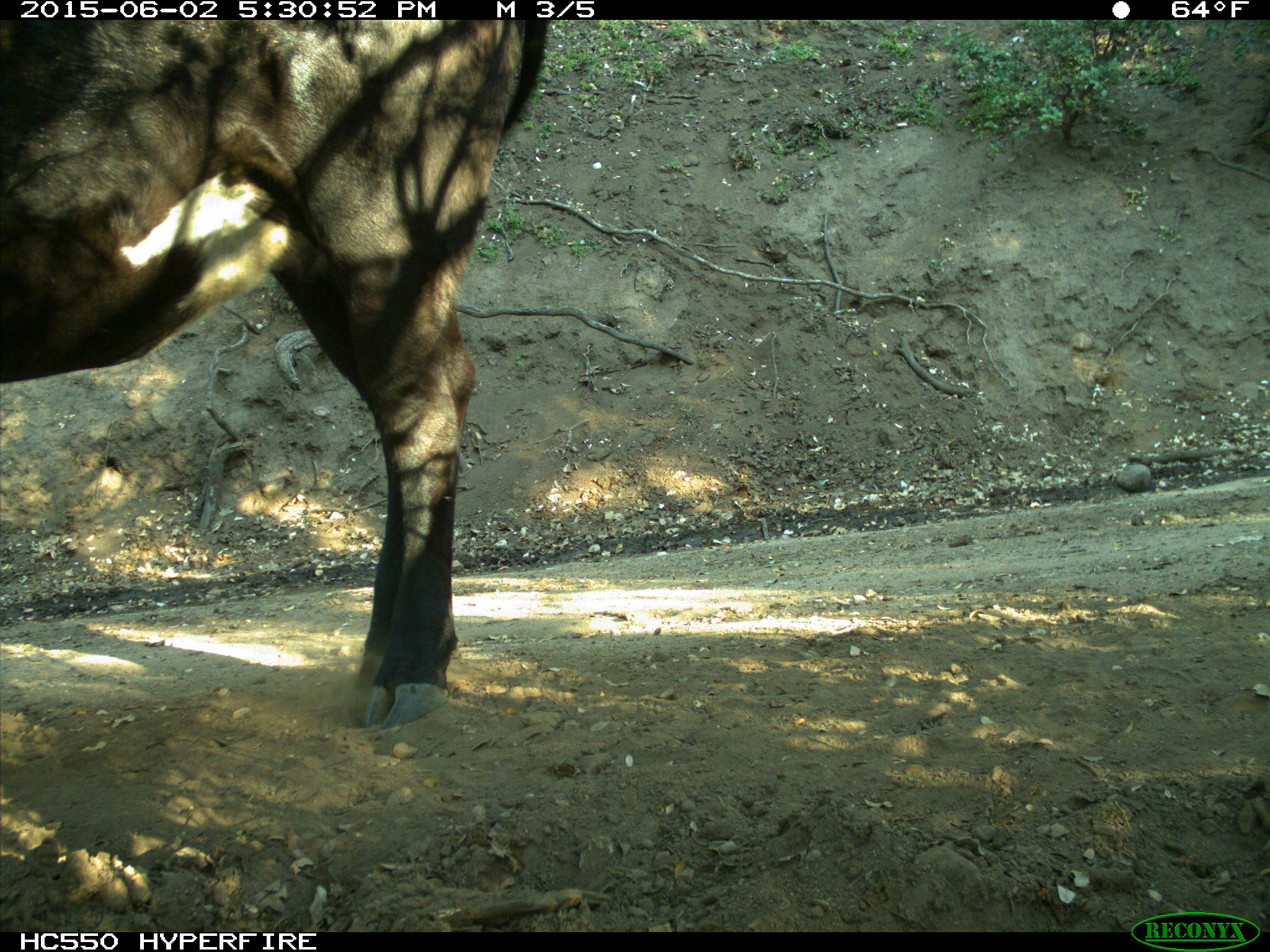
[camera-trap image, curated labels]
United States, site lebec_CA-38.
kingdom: Animalia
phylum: Chordata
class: Mammalia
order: Artiodactyla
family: Bovidae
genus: Bos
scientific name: Bos taurus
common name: domestic cow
Bos taurus (domestic cow).